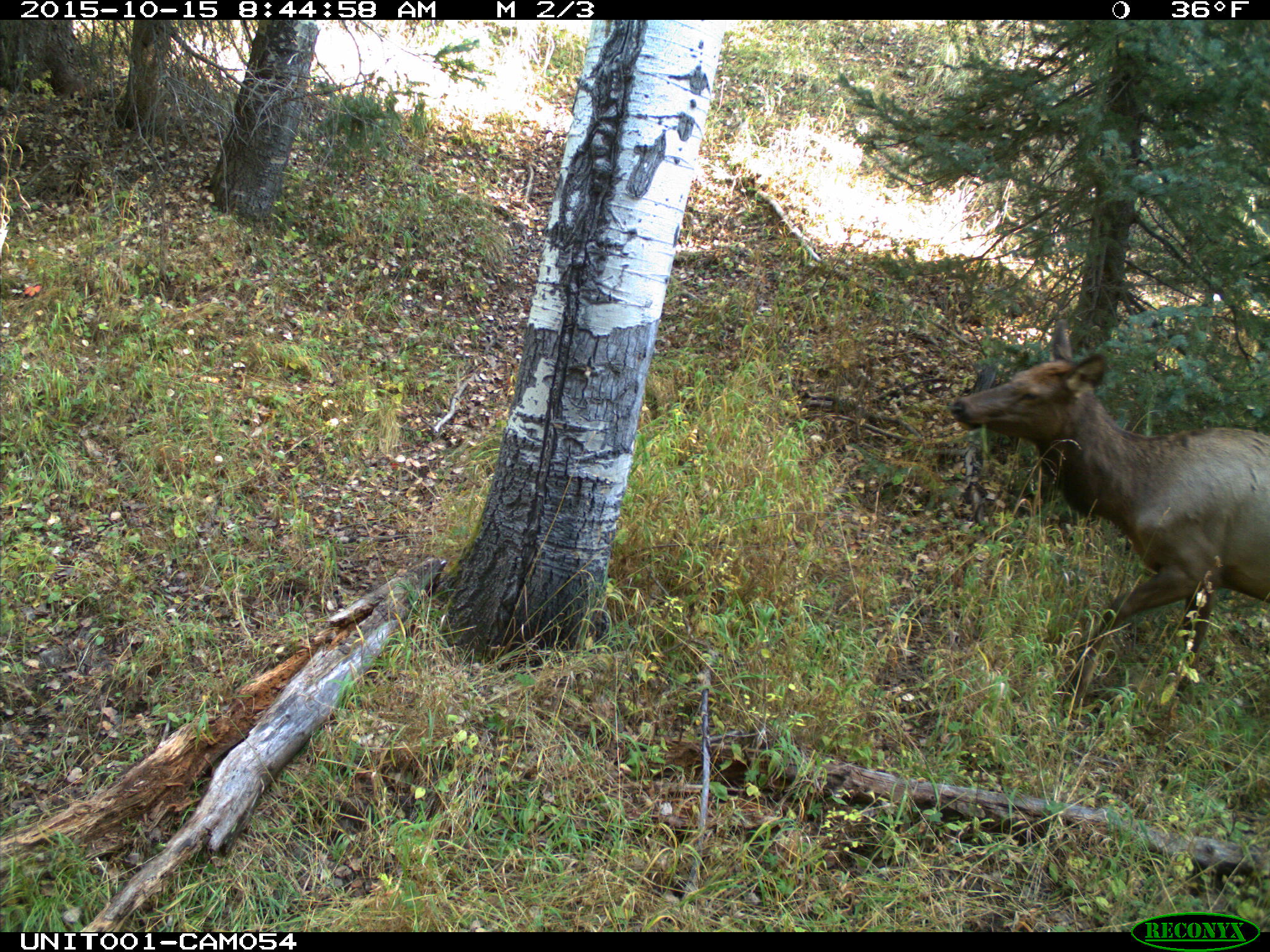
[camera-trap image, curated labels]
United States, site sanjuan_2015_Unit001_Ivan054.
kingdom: Animalia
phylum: Chordata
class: Mammalia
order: Artiodactyla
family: Cervidae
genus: Cervus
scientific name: Cervus elaphus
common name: red deer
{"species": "Cervus elaphus (red deer)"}